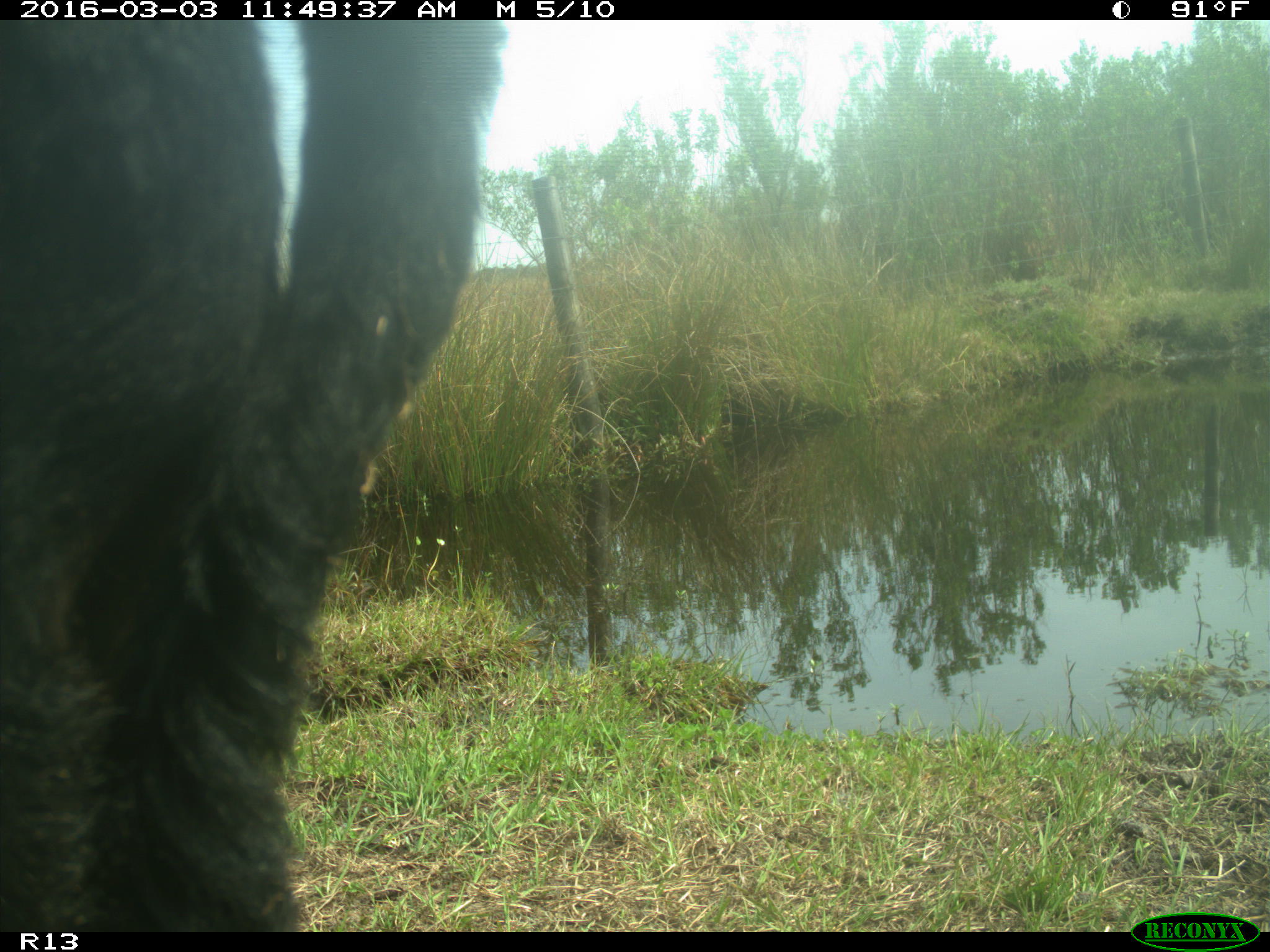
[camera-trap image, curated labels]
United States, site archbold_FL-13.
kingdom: Animalia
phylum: Chordata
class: Mammalia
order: Artiodactyla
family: Bovidae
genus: Bos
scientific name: Bos taurus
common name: domestic cow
Bos taurus (domestic cow).